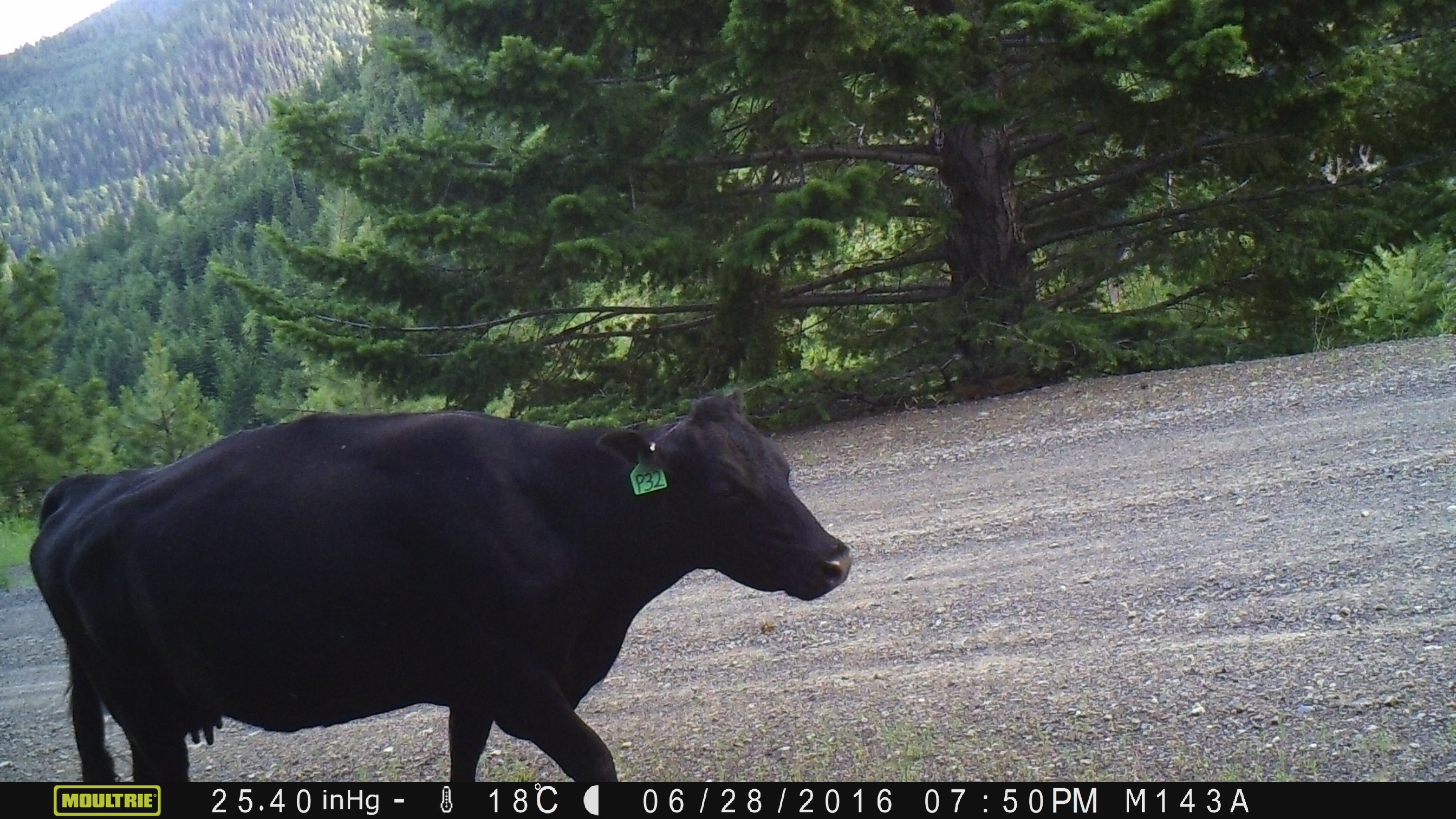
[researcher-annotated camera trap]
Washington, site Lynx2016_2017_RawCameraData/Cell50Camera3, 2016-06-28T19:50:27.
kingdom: Animalia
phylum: Chordata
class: Mammalia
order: Artiodactyla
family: Bovidae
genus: Bos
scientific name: Bos taurus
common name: domestic cattle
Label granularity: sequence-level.